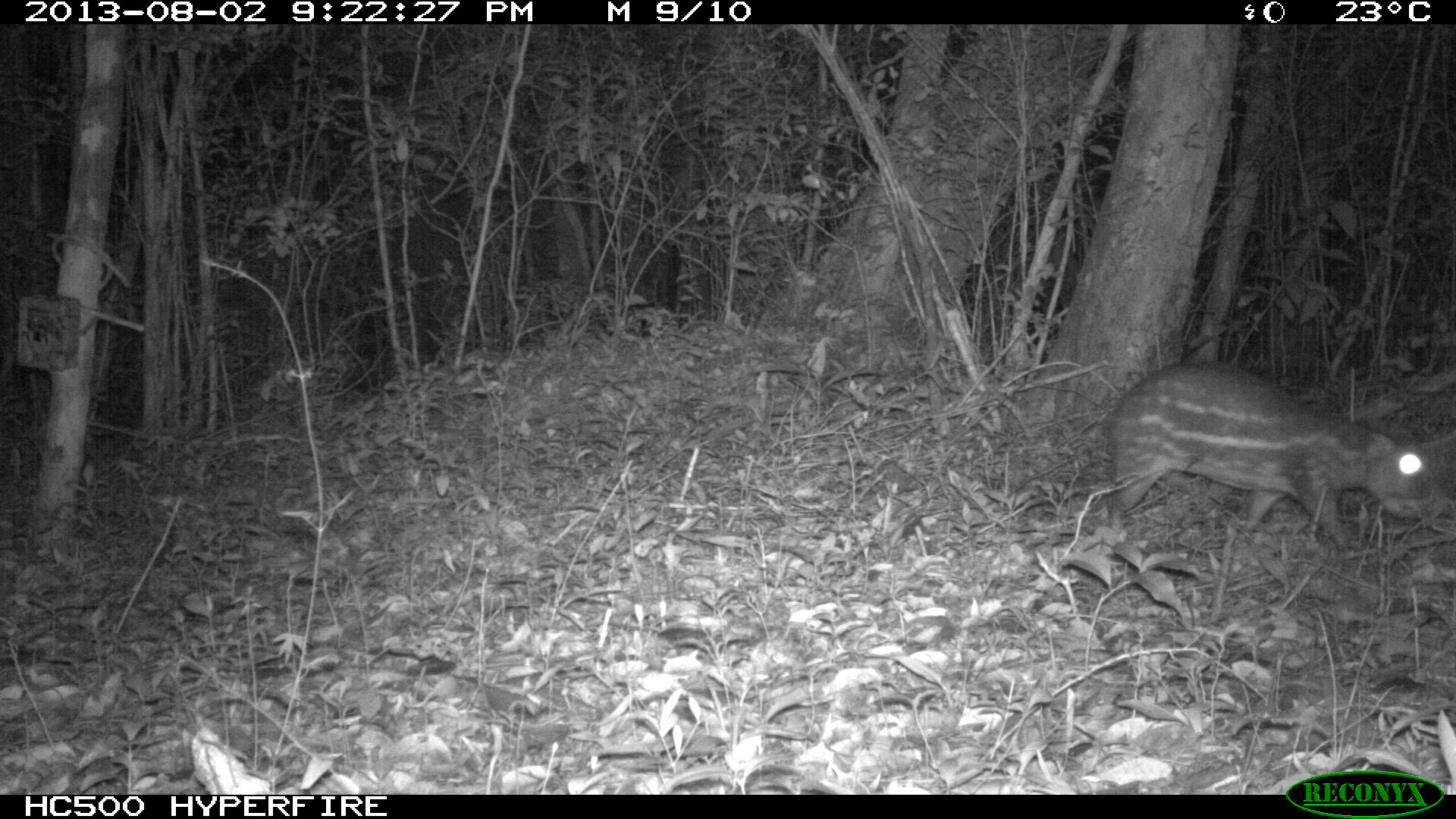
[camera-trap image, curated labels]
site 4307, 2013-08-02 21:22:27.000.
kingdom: Animalia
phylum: Chordata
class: Mammalia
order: Rodentia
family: Dasyproctidae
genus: Dasyprocta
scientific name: Dasyprocta punctata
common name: central american agouti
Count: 1.